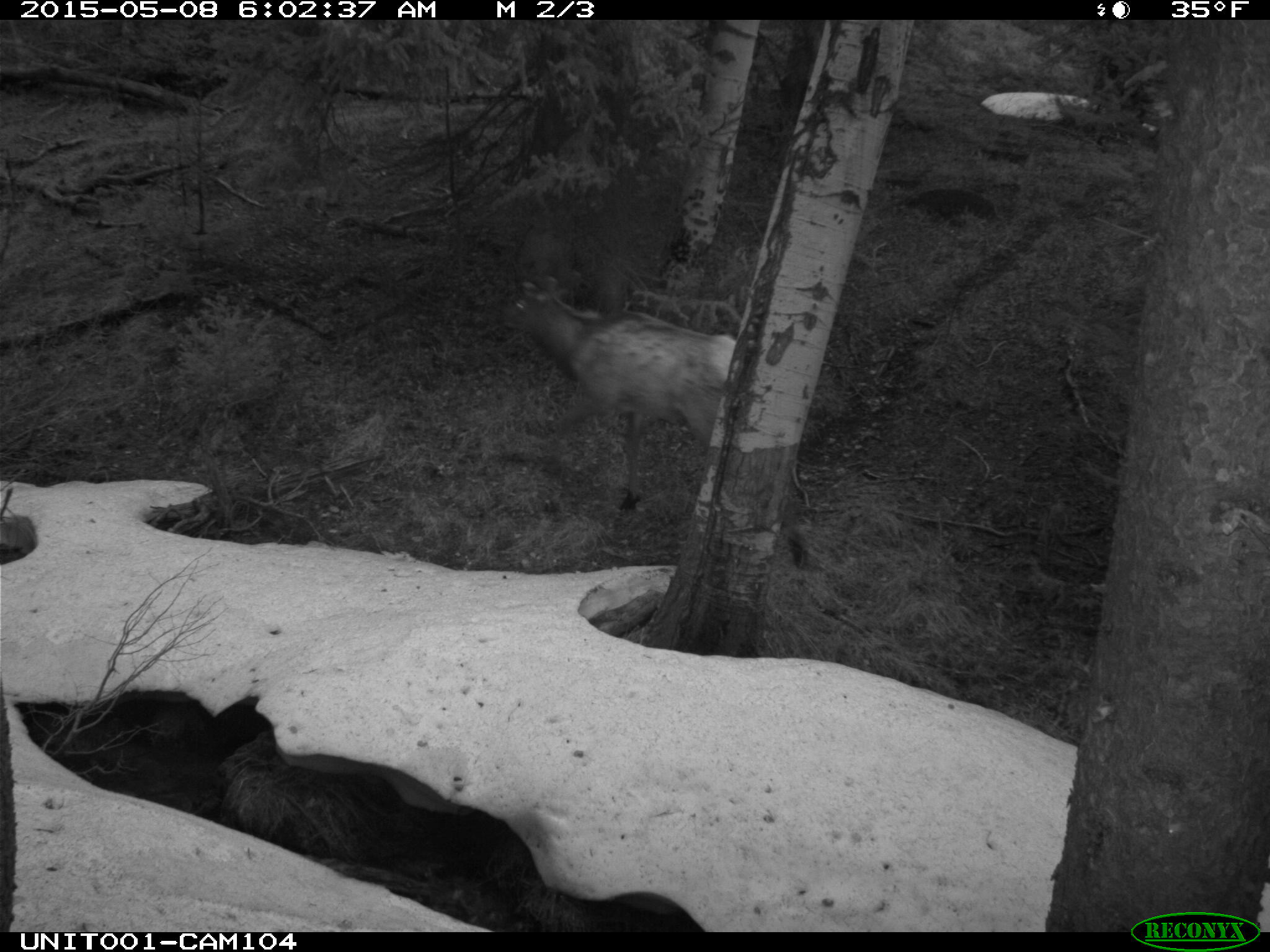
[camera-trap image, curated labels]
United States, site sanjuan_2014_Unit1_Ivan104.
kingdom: Animalia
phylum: Chordata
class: Mammalia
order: Artiodactyla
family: Cervidae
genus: Cervus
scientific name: Cervus elaphus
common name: red deer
Cervus elaphus (red deer).